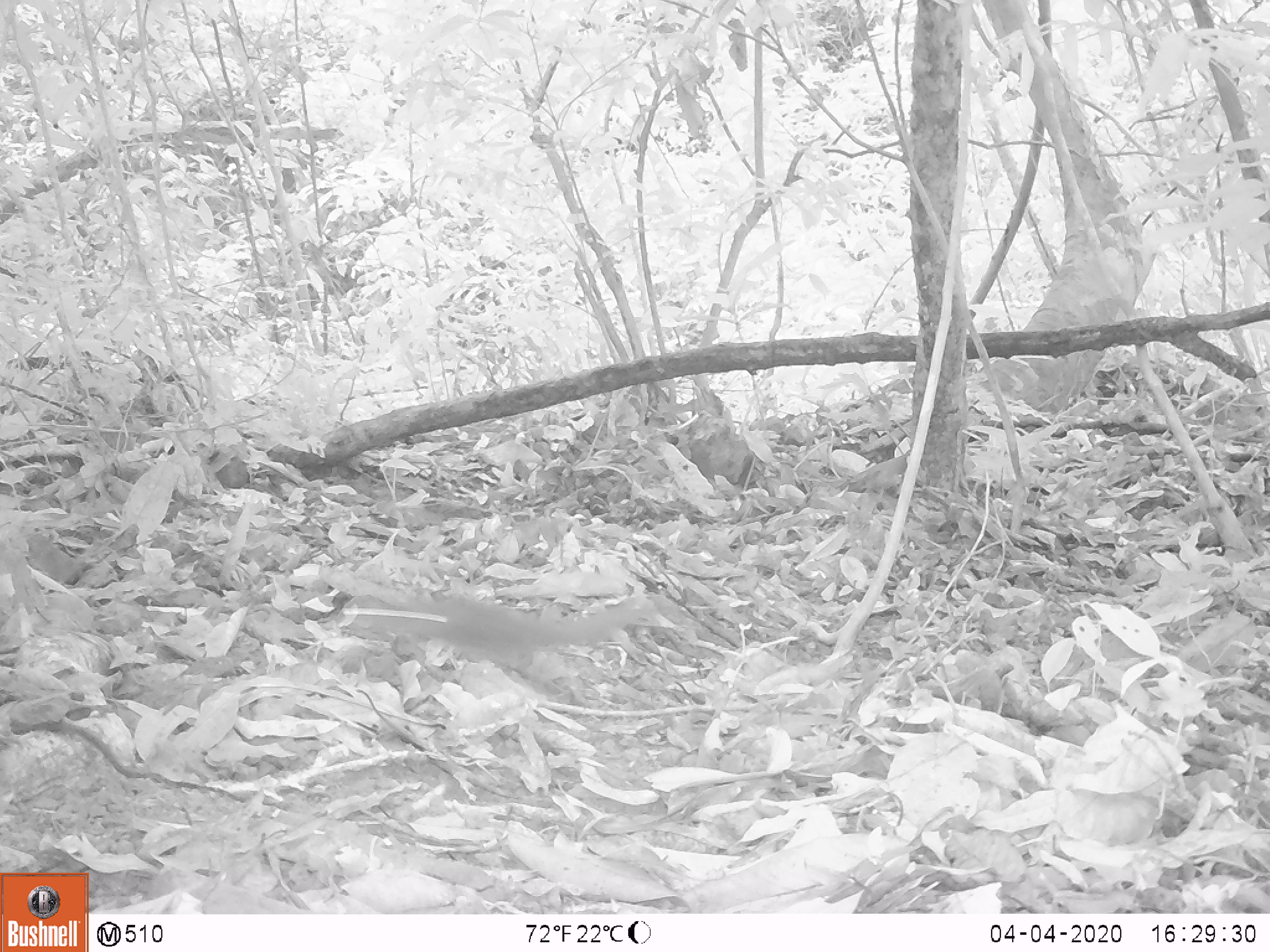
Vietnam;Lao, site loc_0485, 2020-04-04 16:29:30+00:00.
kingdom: Animalia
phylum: Chordata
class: Mammalia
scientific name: Mammalia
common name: mammal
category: unidentified small mammal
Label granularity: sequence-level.